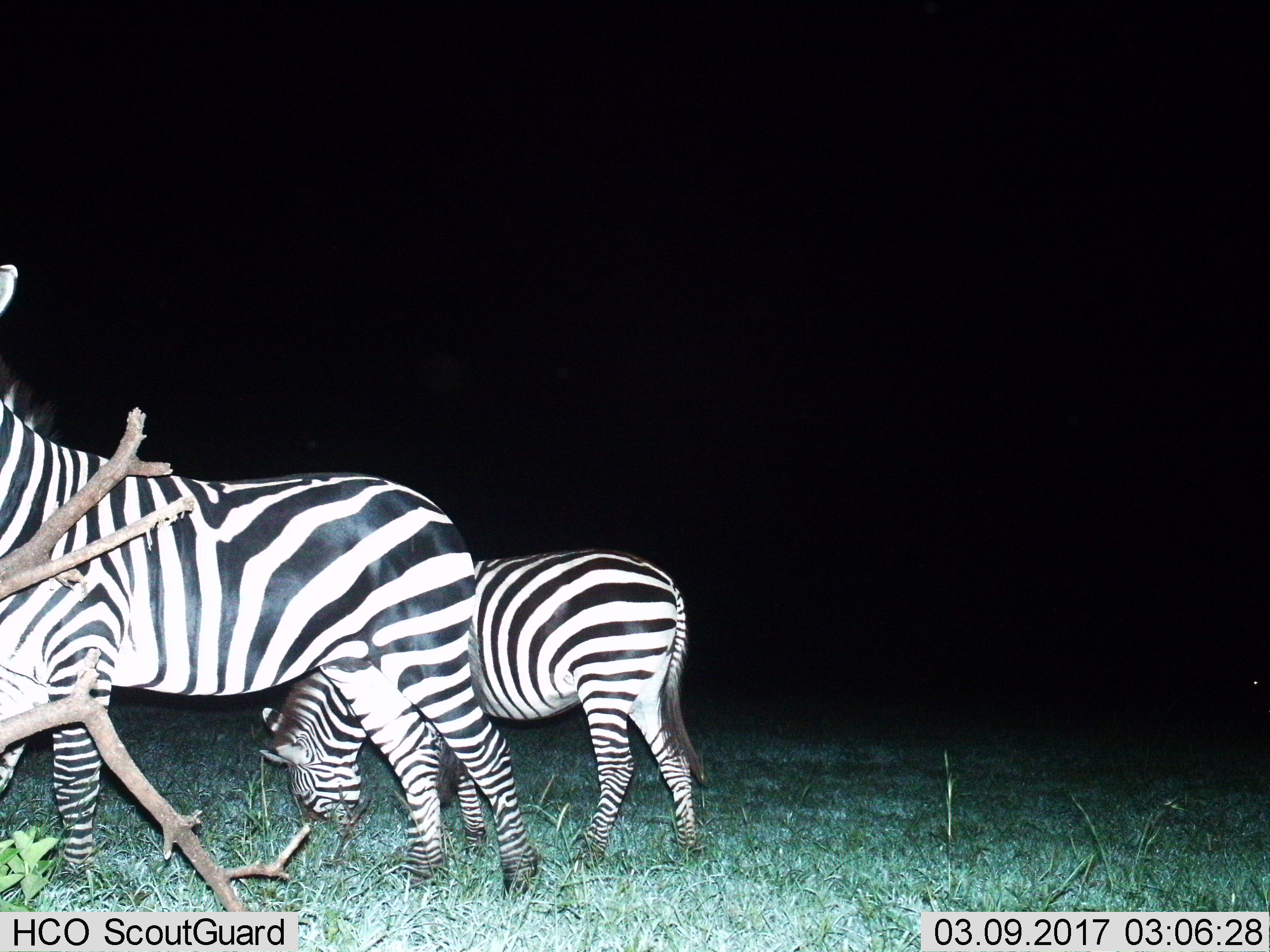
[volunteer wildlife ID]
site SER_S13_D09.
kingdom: Animalia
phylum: Chordata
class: Mammalia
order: Perissodactyla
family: Equidae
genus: Equus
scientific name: Equus quagga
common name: plains zebra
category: zebraplains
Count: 2.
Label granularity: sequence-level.